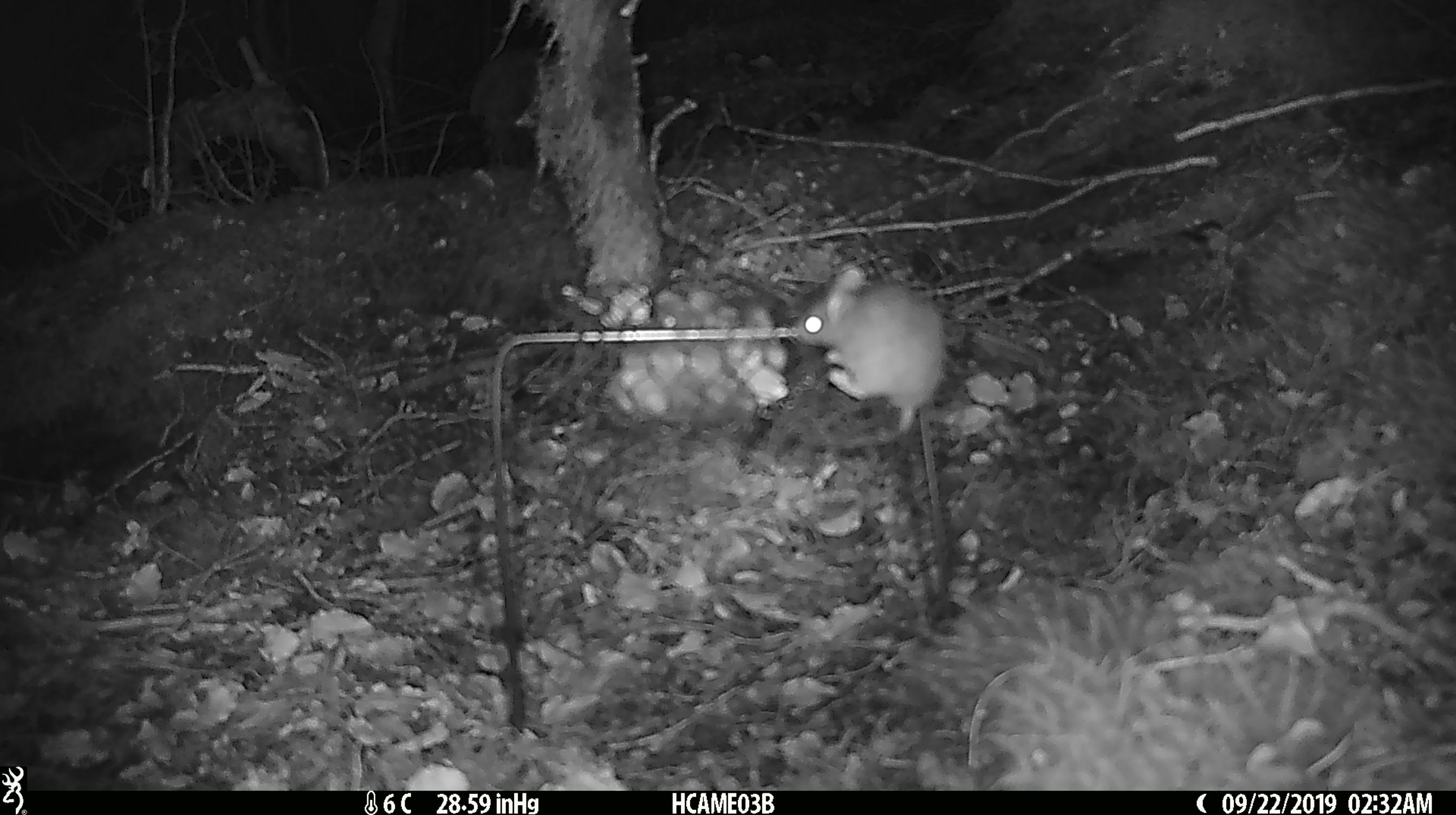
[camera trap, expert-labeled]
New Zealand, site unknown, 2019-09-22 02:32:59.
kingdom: Animalia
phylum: Chordata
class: Mammalia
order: Rodentia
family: Muridae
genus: Mus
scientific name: Mus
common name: mouse